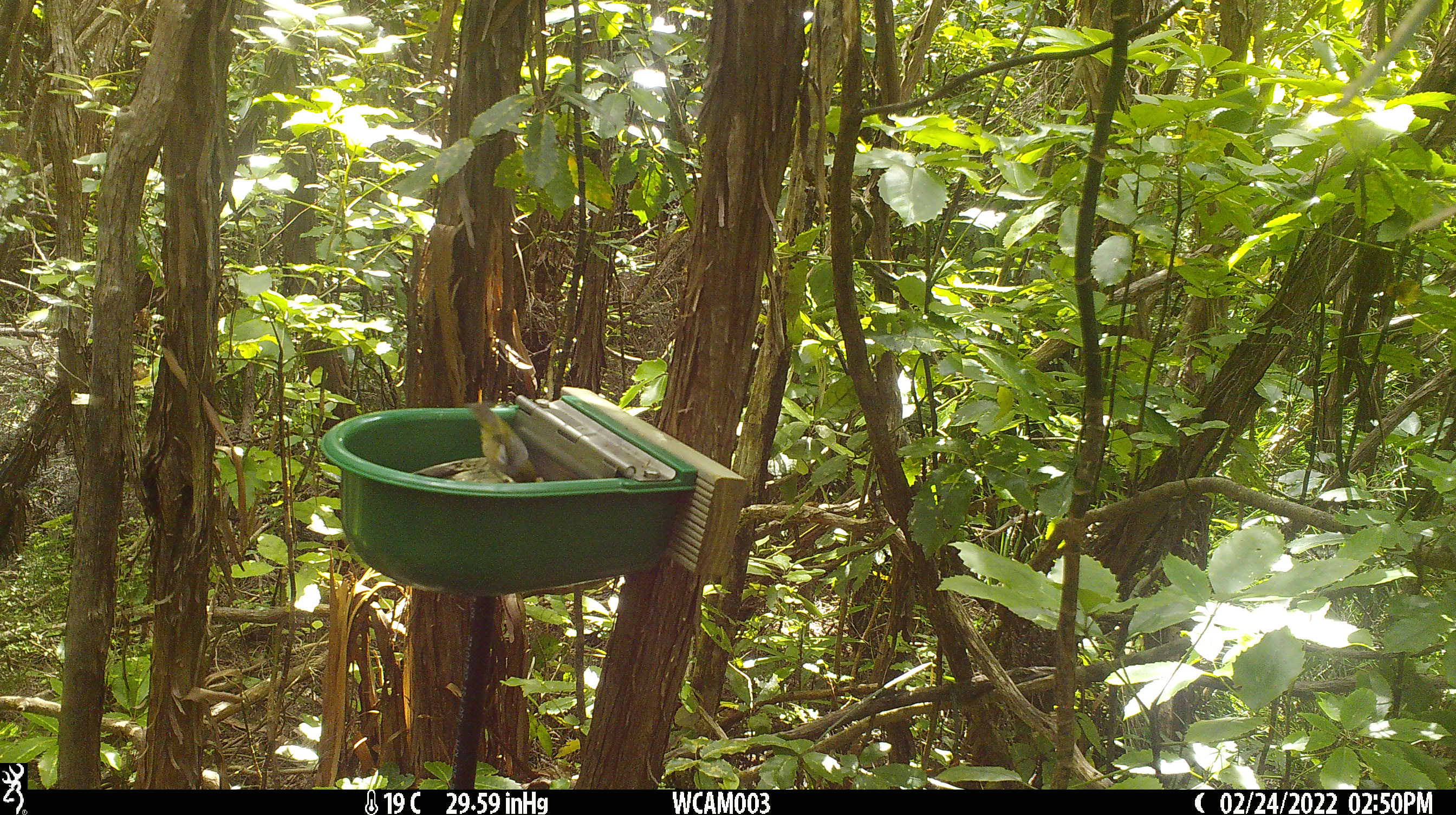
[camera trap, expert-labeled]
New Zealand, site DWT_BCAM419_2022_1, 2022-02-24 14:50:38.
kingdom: Animalia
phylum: Chordata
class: Aves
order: Passeriformes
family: Zosteropidae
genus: Zosterops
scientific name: Zosterops lateralis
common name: silvereye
Silvereye (Zosterops lateralis).